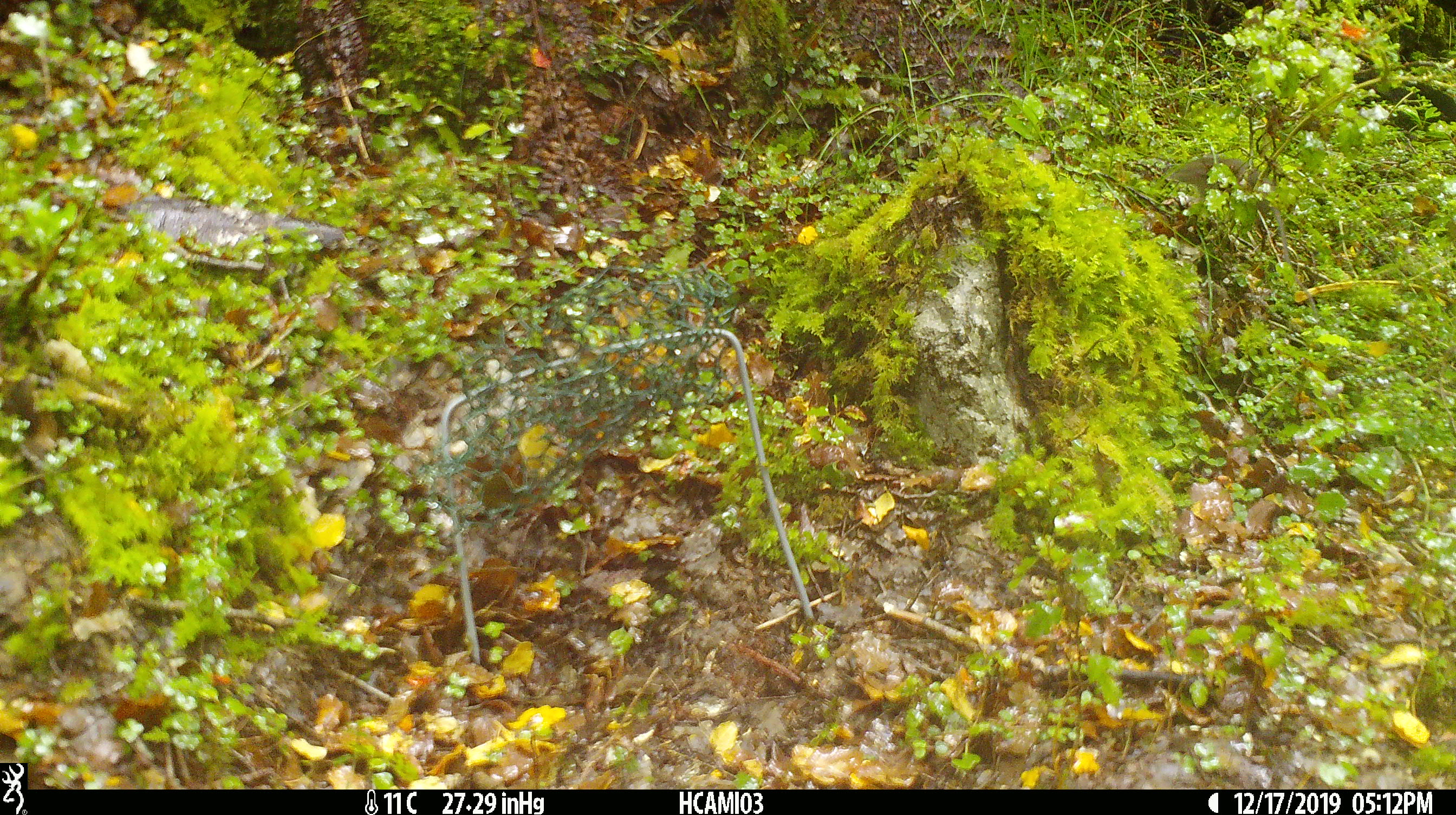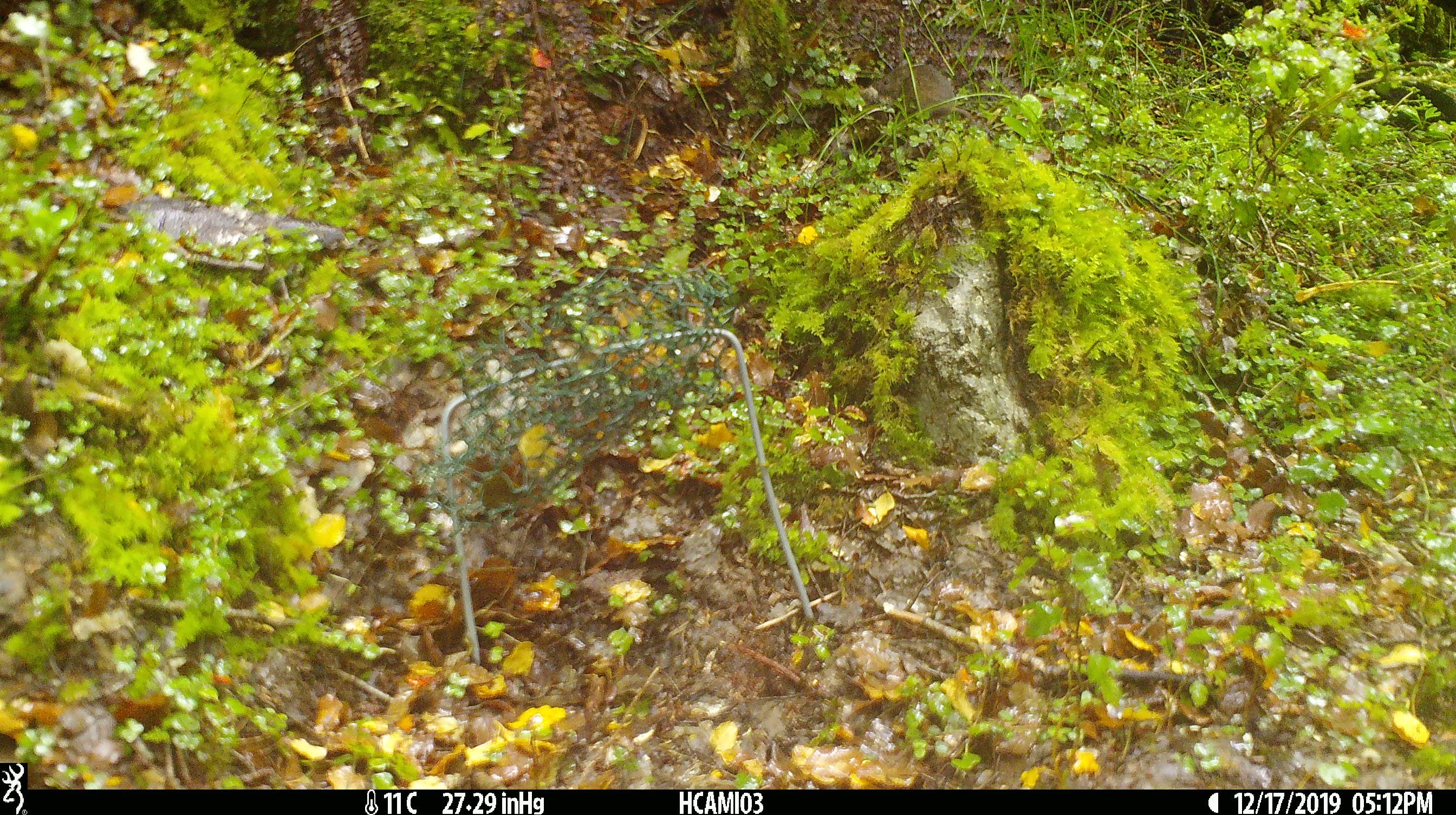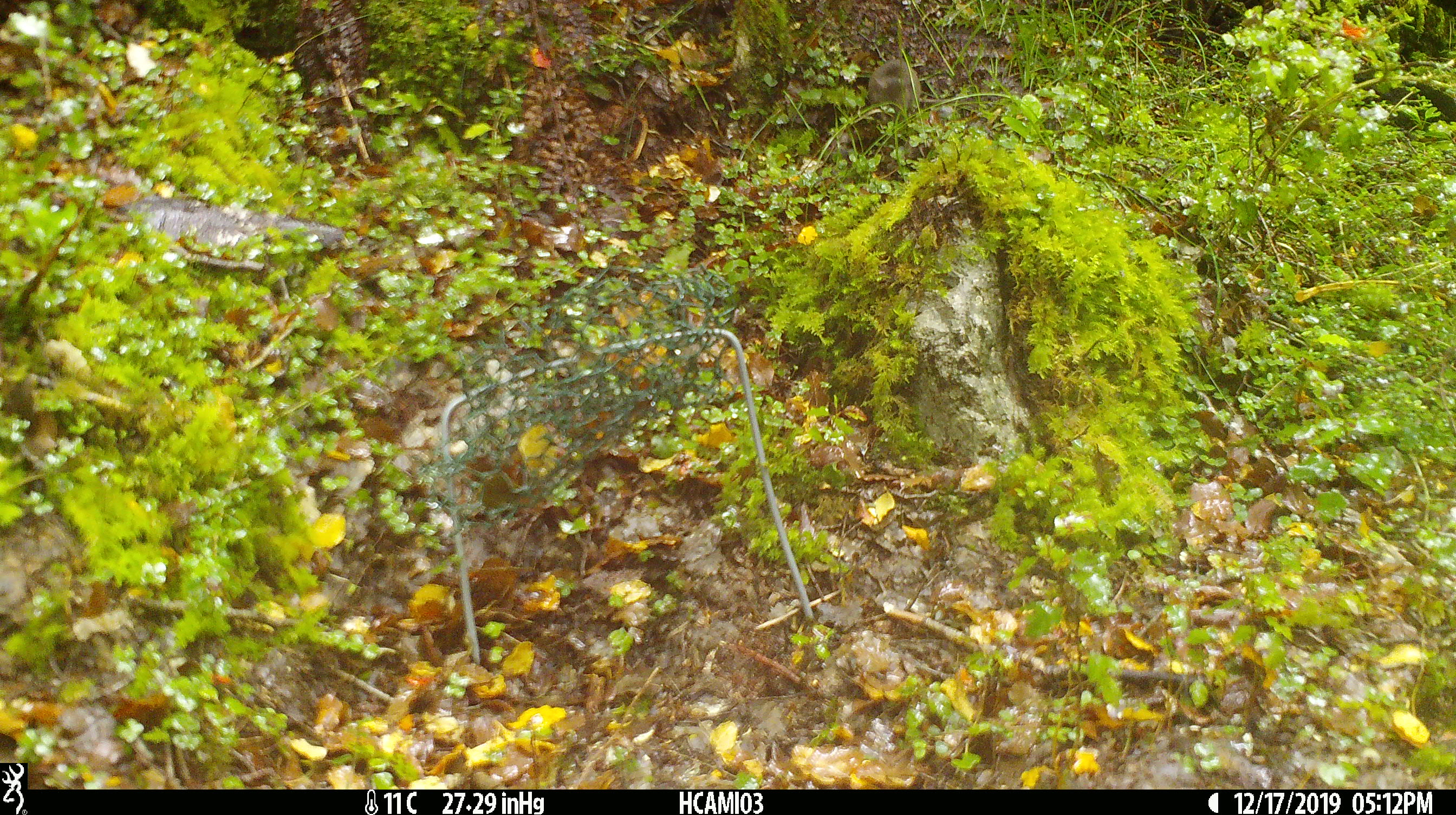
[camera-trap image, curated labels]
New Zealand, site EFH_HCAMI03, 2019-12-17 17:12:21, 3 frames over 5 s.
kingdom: Animalia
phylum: Chordata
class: Mammalia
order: Rodentia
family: Muridae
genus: Mus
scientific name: Mus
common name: mouse